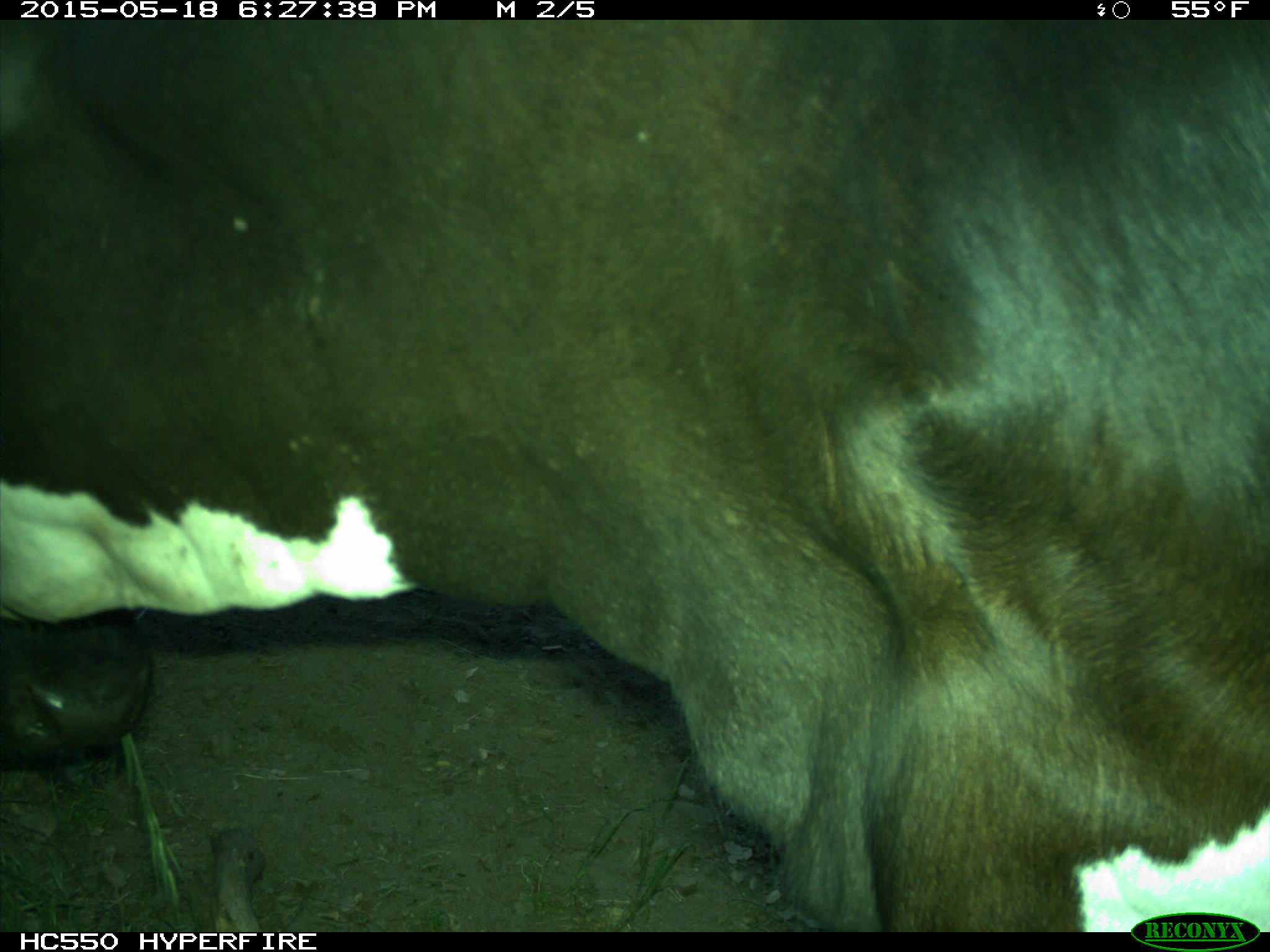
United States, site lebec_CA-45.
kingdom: Animalia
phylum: Chordata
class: Mammalia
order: Artiodactyla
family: Bovidae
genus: Bos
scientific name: Bos taurus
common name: domestic cow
Bos taurus (domestic cow).